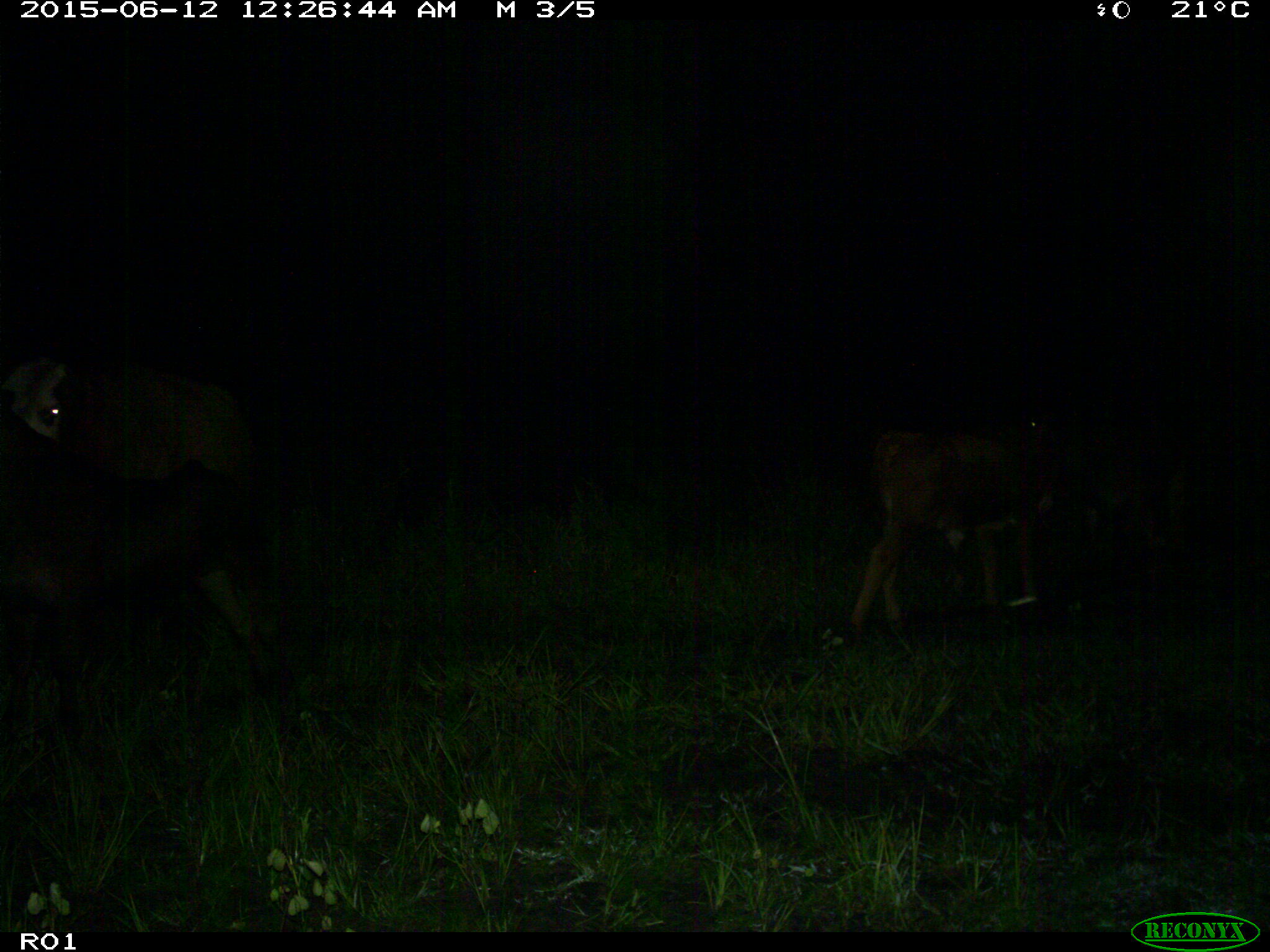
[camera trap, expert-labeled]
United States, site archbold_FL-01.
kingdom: Animalia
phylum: Chordata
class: Mammalia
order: Artiodactyla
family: Bovidae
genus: Bos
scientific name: Bos taurus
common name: domestic cow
Bos taurus (domestic cow).